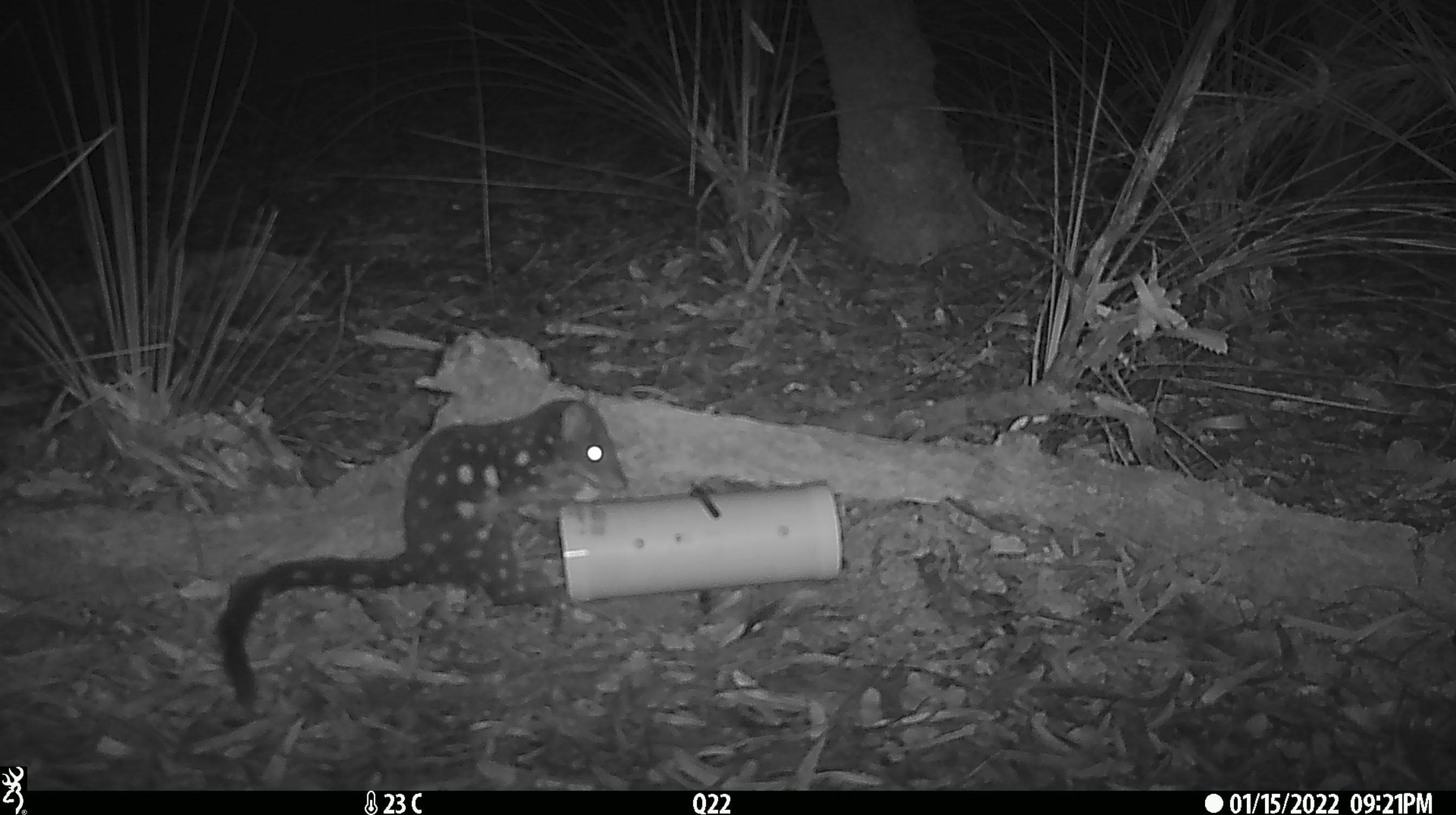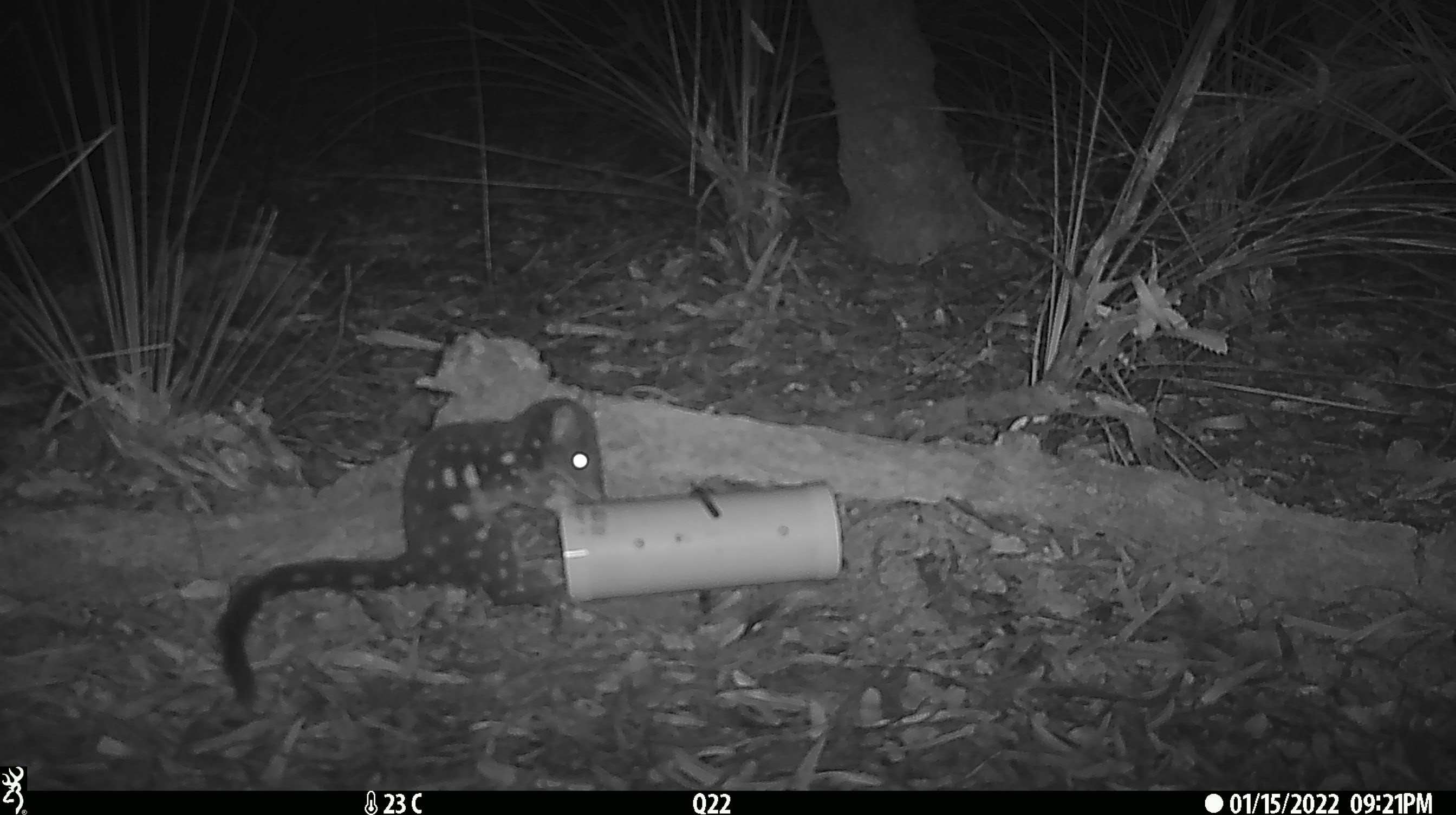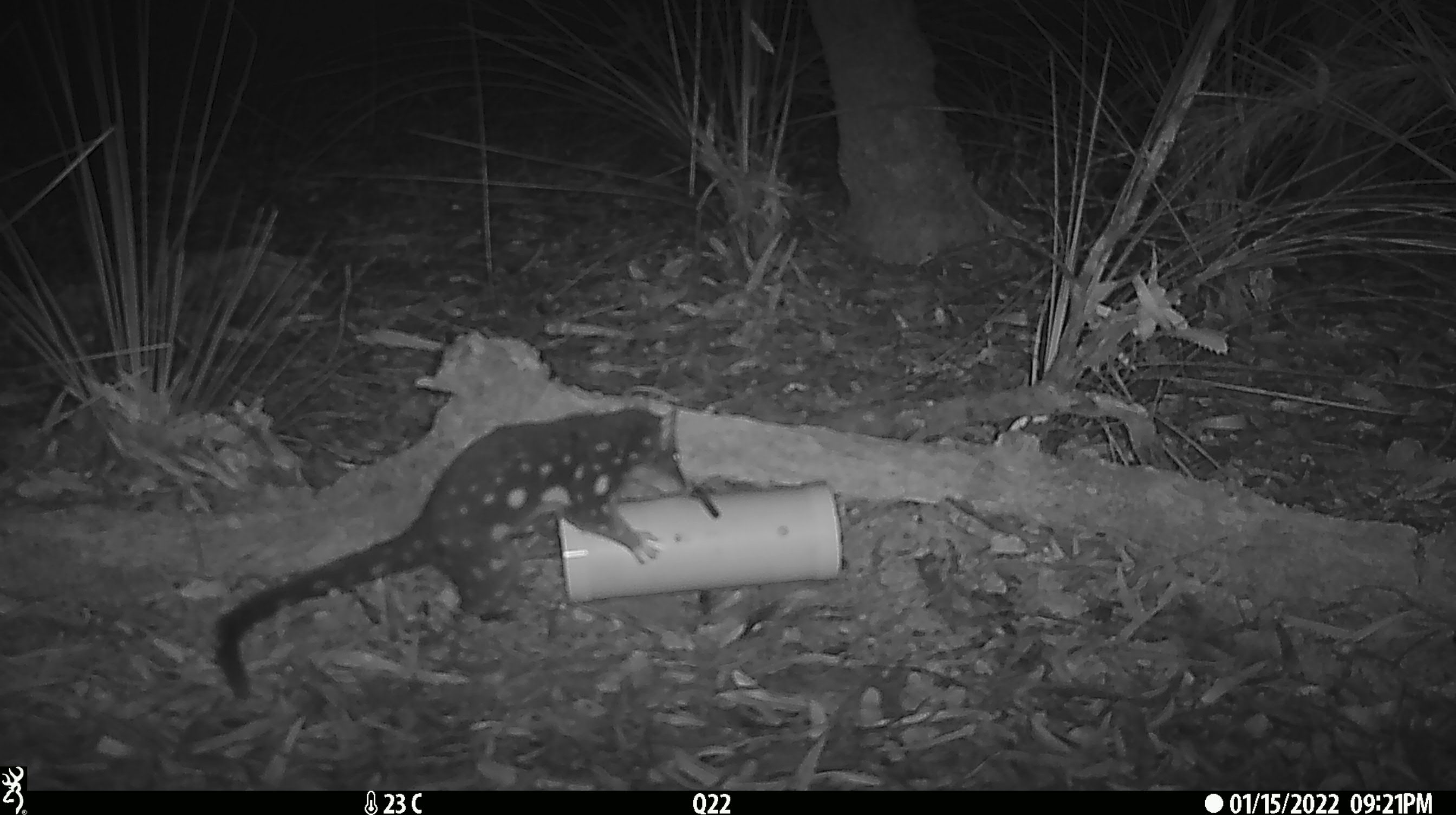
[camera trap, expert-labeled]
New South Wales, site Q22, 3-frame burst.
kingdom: Animalia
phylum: Chordata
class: Mammalia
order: Dasyuromorphia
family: Dasyuridae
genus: Dasyurus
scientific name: Dasyurus maculatus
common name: spotted-tailed quoll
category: quoll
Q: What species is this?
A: Quoll (spotted-tailed quoll) (Dasyurus maculatus).